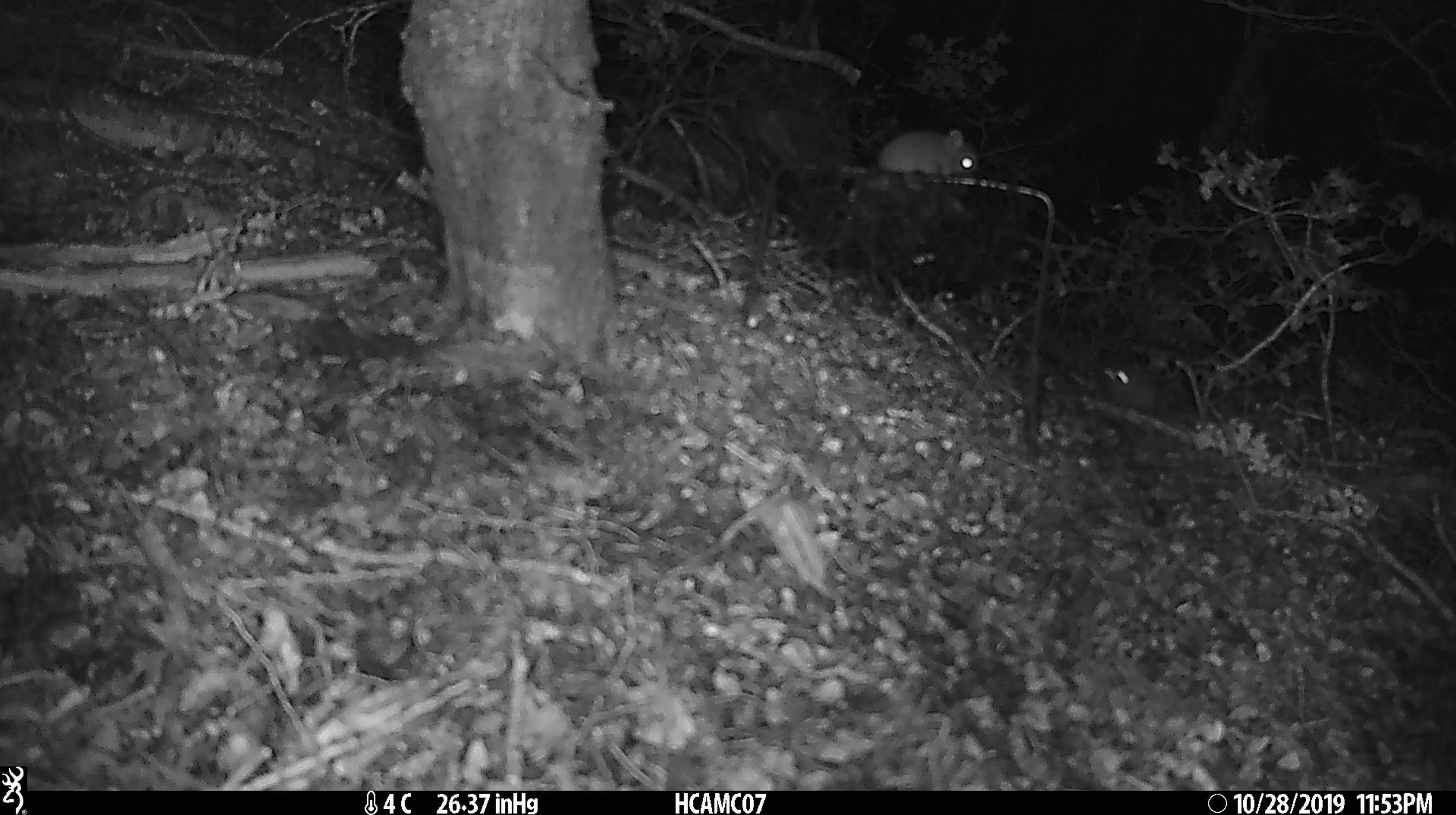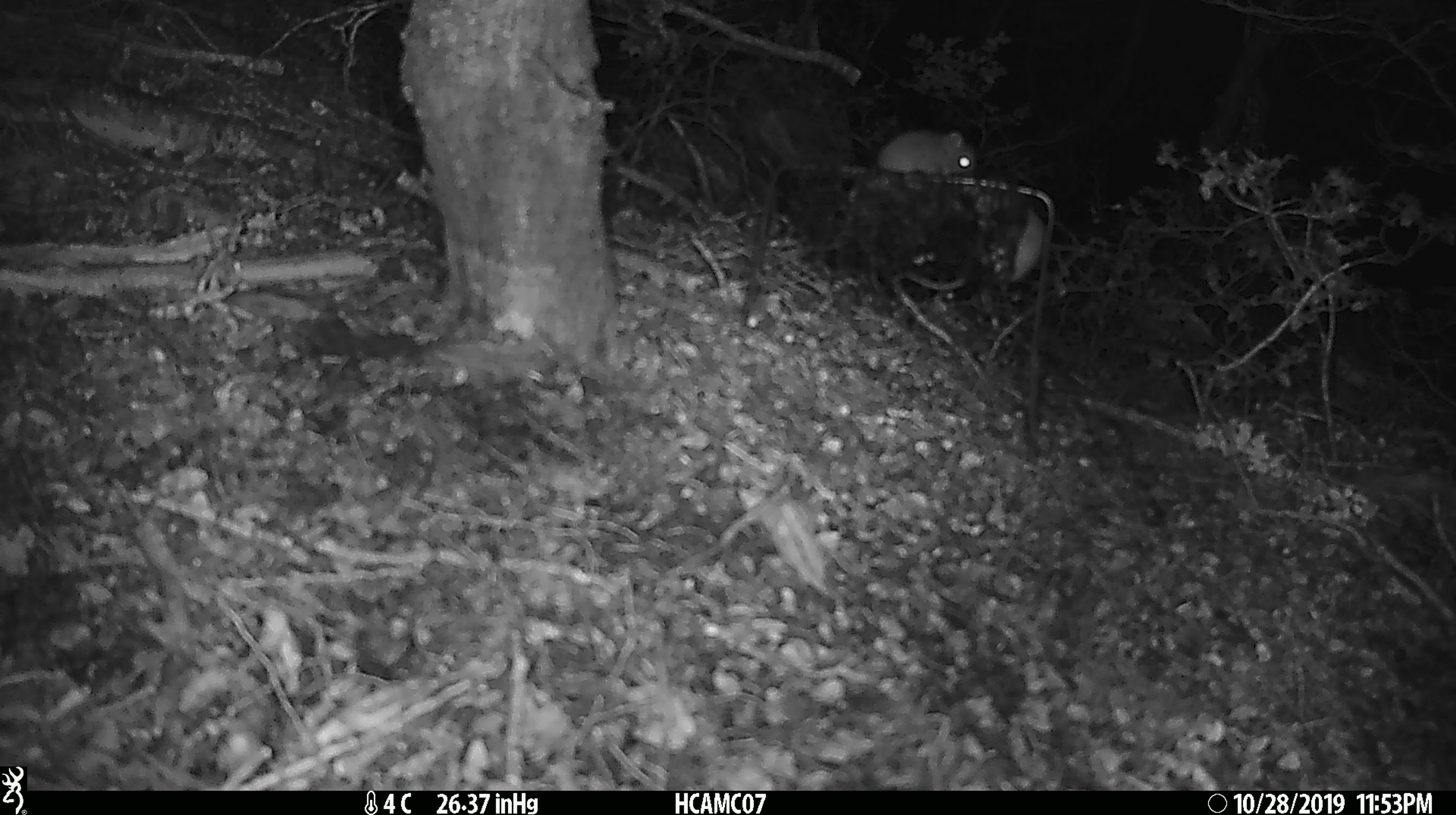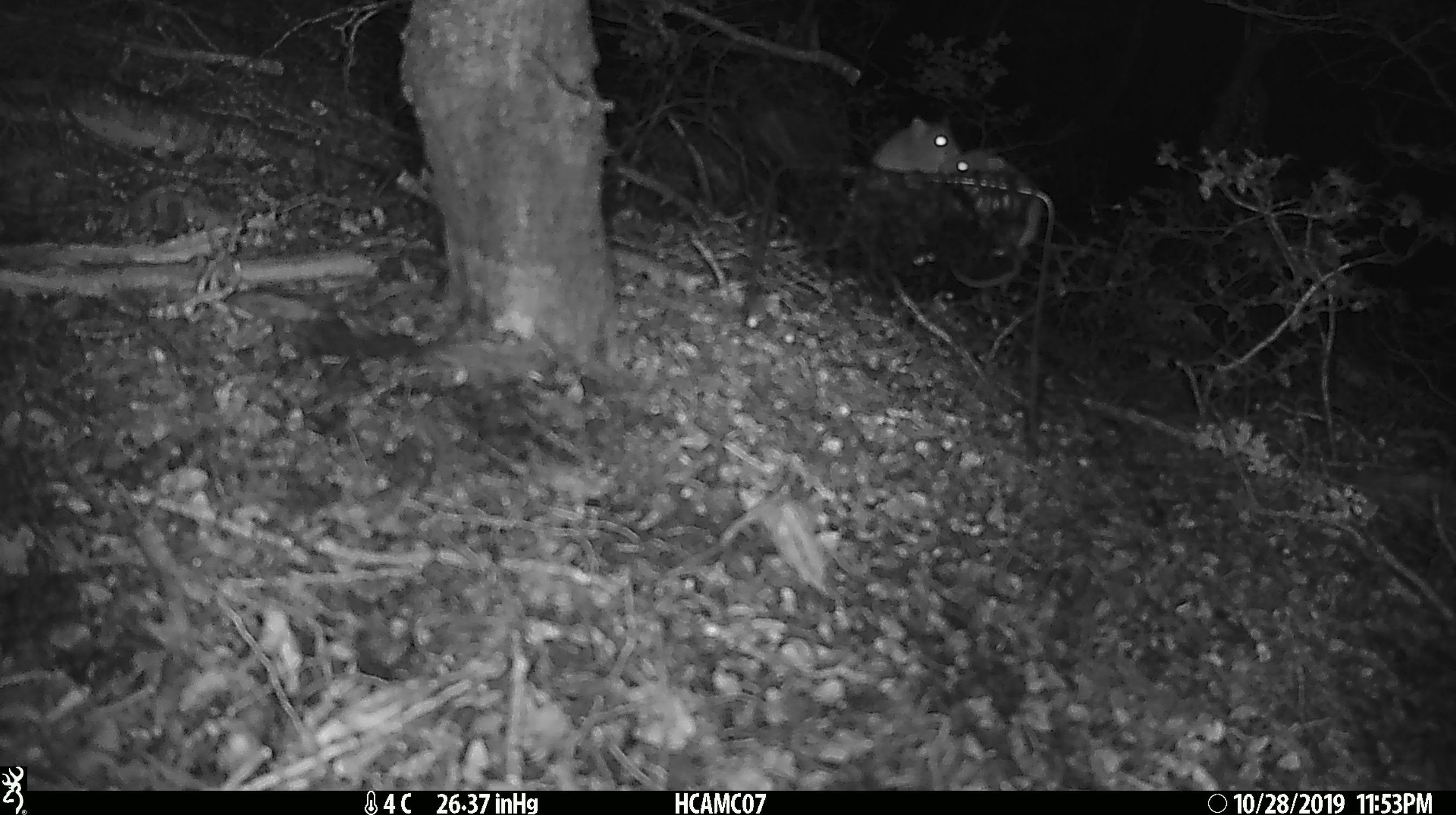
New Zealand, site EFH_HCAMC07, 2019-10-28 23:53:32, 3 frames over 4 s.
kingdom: Animalia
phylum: Chordata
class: Mammalia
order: Rodentia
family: Muridae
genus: Mus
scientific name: Mus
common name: mouse